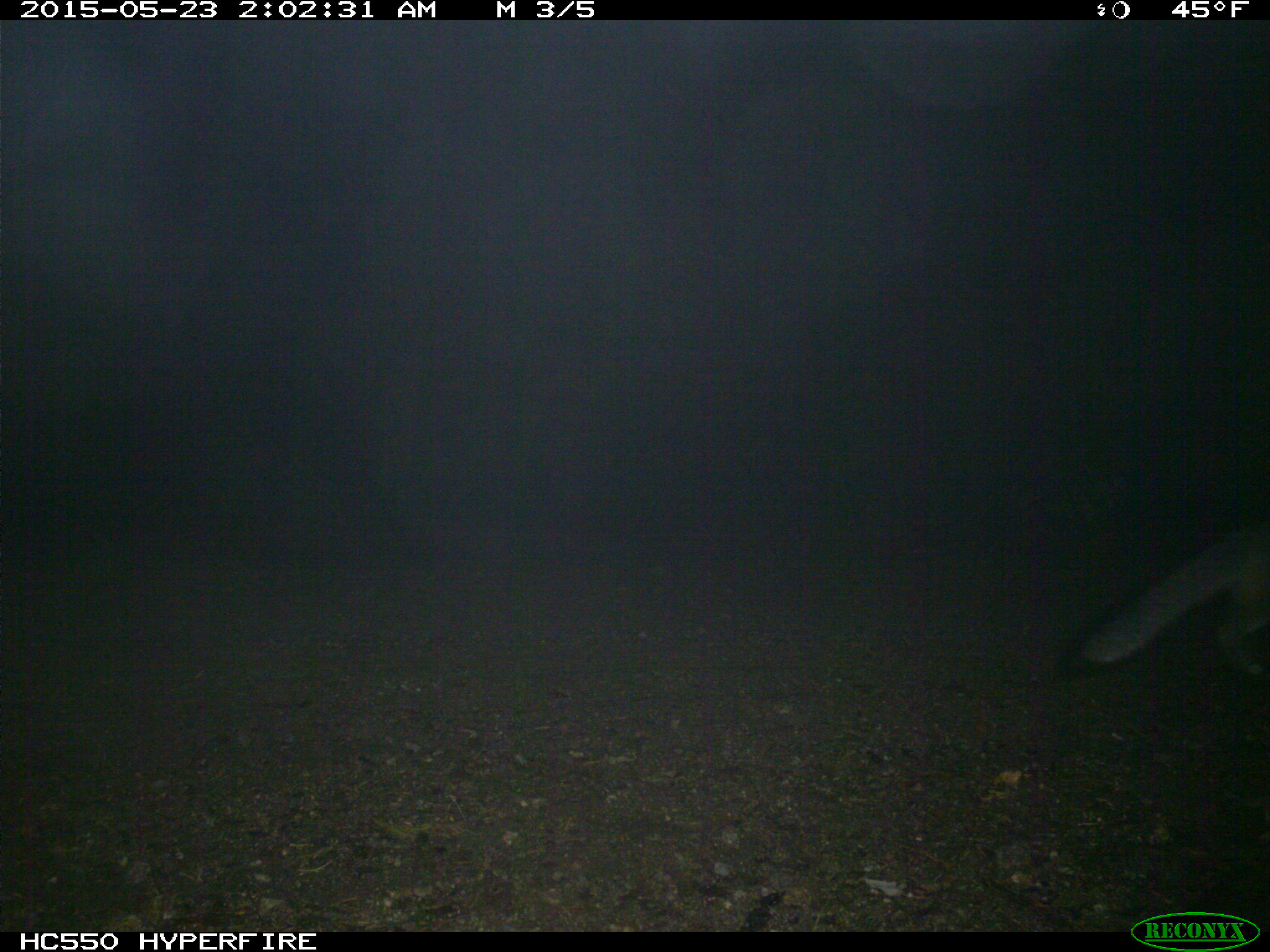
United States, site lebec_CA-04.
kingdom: Animalia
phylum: Chordata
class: Mammalia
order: Carnivora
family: Canidae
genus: Urocyon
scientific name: Urocyon cinereoargenteus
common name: gray fox